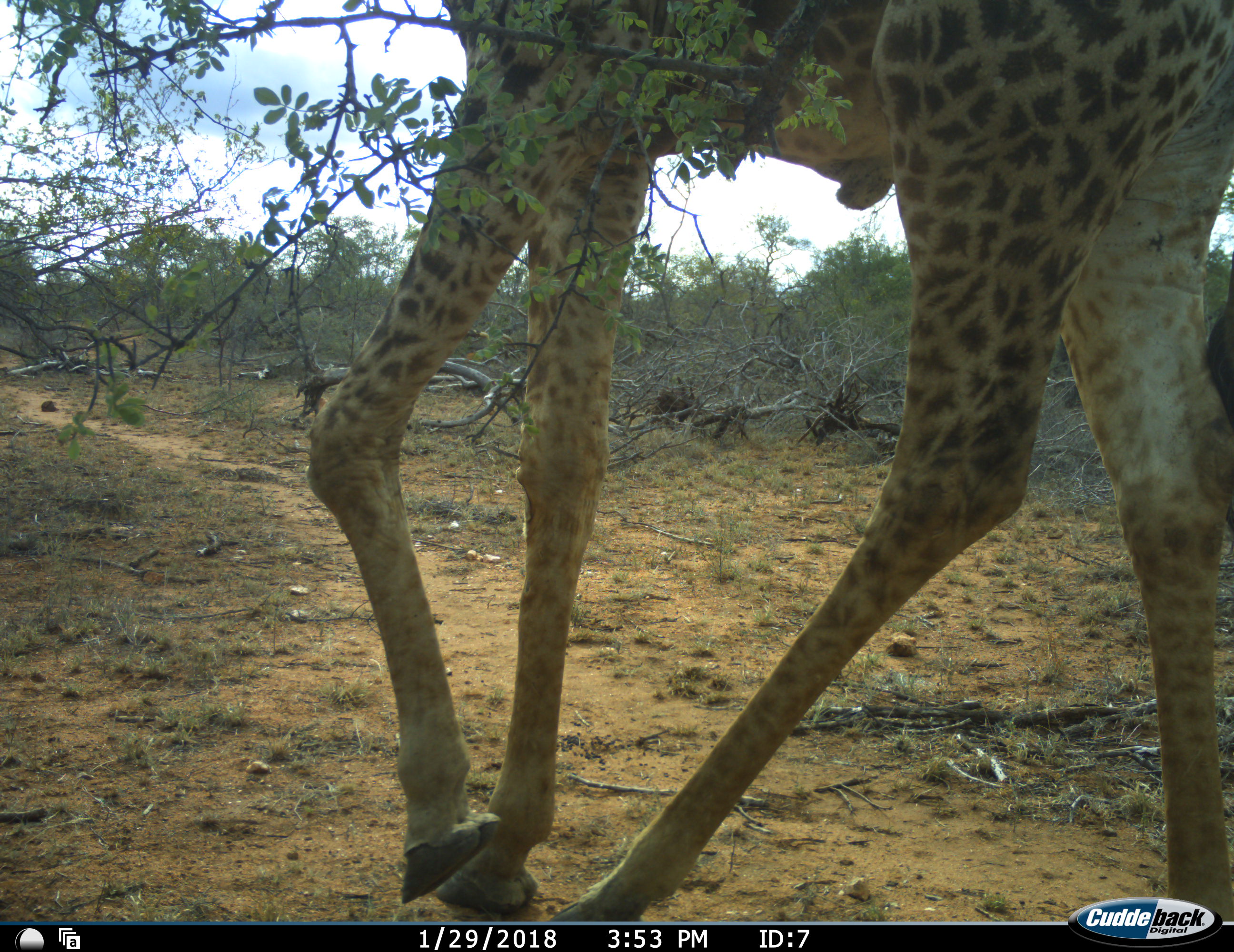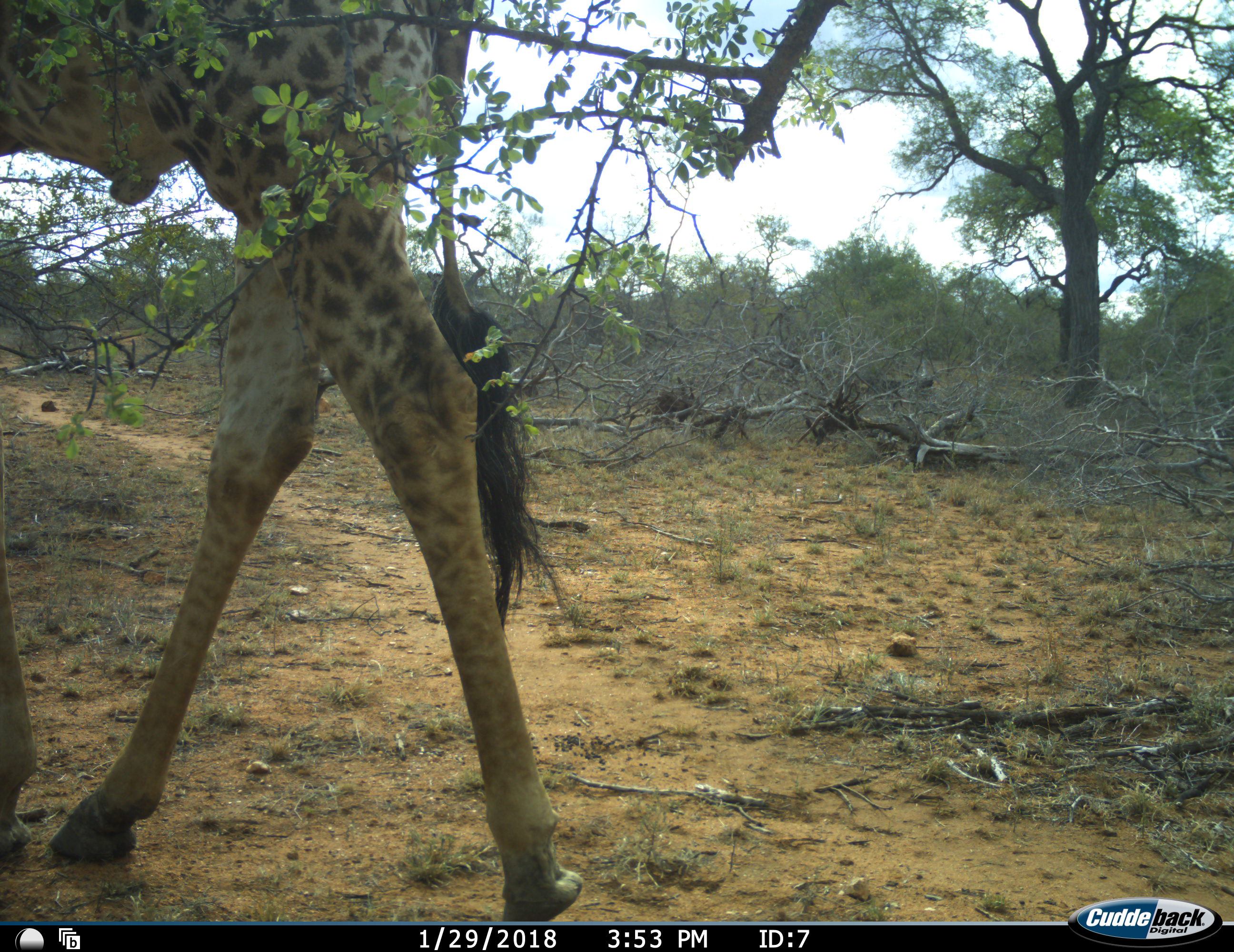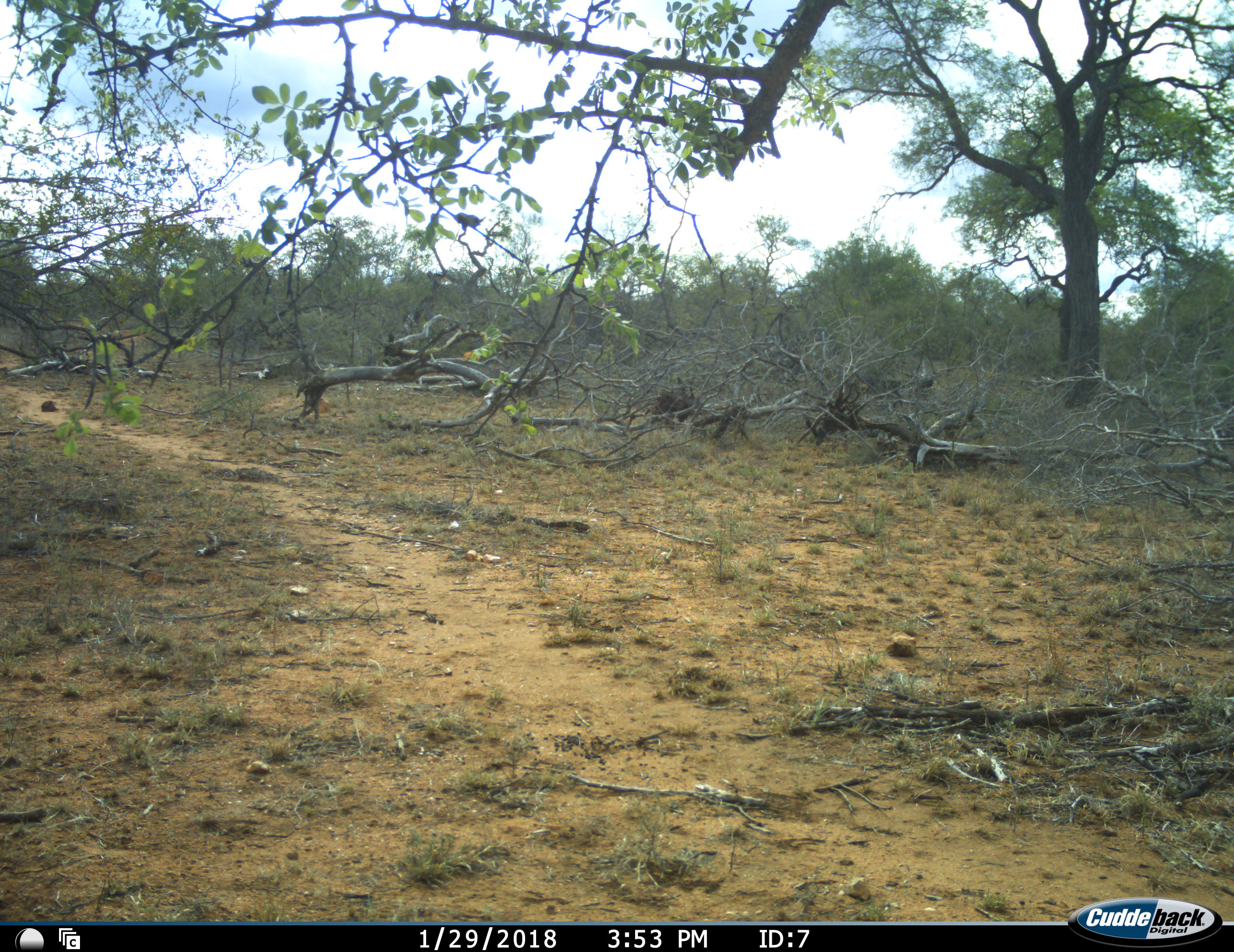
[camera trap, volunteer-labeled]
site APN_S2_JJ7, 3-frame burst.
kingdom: Animalia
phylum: Chordata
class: Mammalia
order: Artiodactyla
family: Giraffidae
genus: Giraffa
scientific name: Giraffa camelopardalis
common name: giraffe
Giraffe (Giraffa camelopardalis), count 1. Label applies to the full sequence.